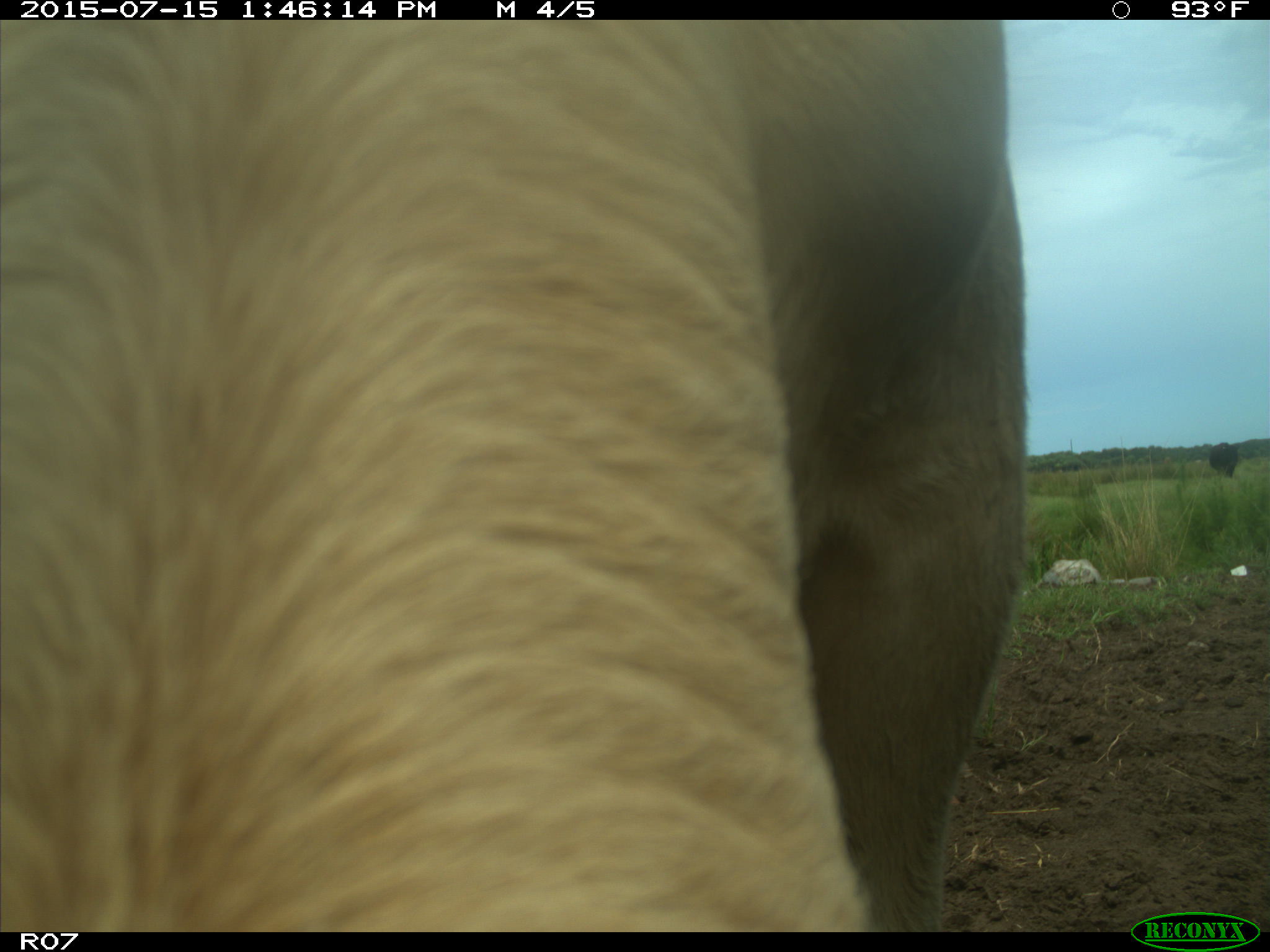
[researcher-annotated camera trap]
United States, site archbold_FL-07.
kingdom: Animalia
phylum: Chordata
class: Mammalia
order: Artiodactyla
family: Bovidae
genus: Bos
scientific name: Bos taurus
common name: domestic cow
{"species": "Bos taurus (domestic cow)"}